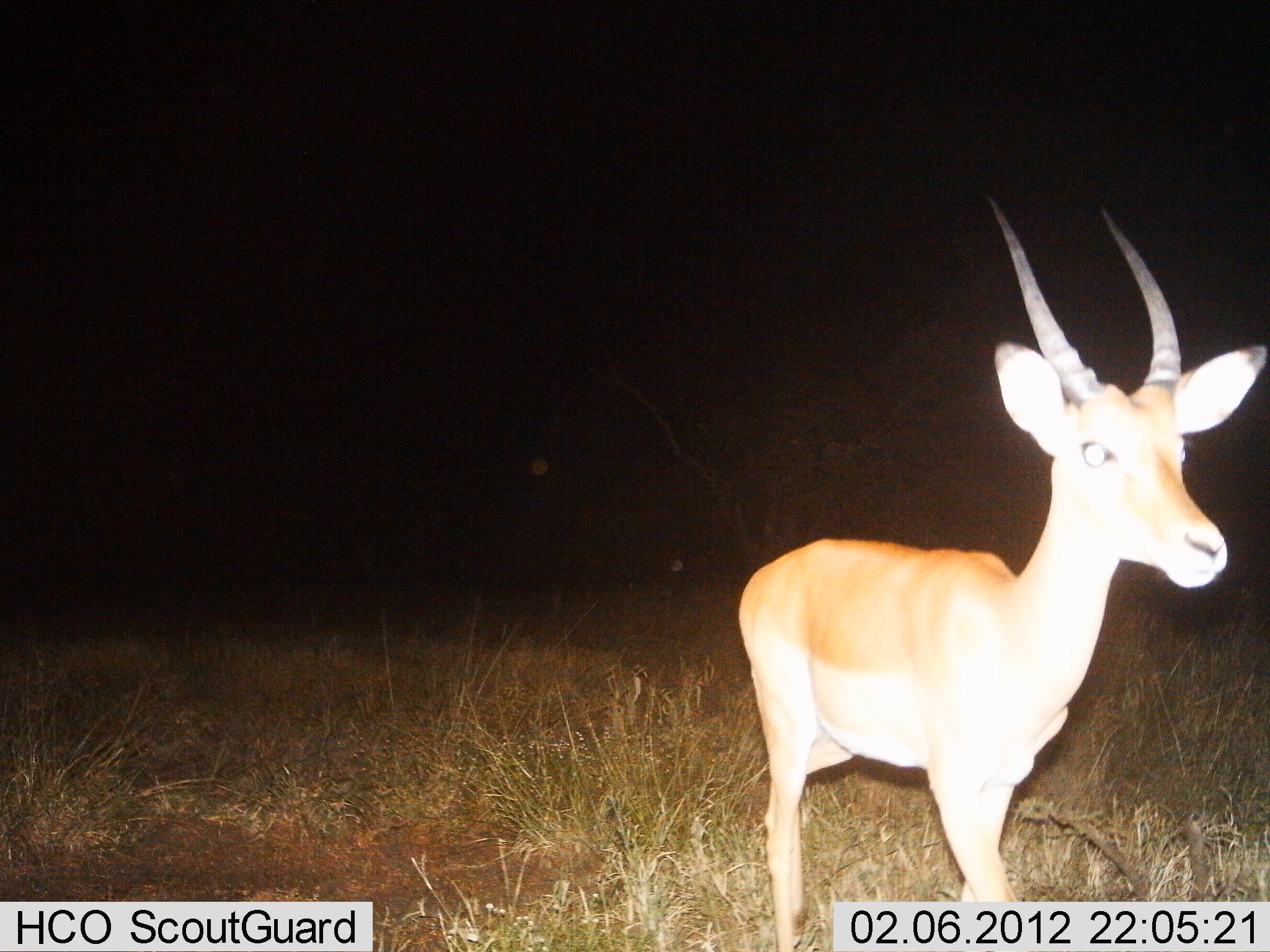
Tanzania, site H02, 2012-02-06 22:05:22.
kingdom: Animalia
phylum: Chordata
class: Mammalia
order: Artiodactyla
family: Bovidae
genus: Nanger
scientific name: Nanger granti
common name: grant's gazelle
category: gazellegrants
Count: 1.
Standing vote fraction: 85%.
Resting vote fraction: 0%.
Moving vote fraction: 15%.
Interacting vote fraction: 0%.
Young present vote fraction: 0%.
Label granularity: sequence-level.